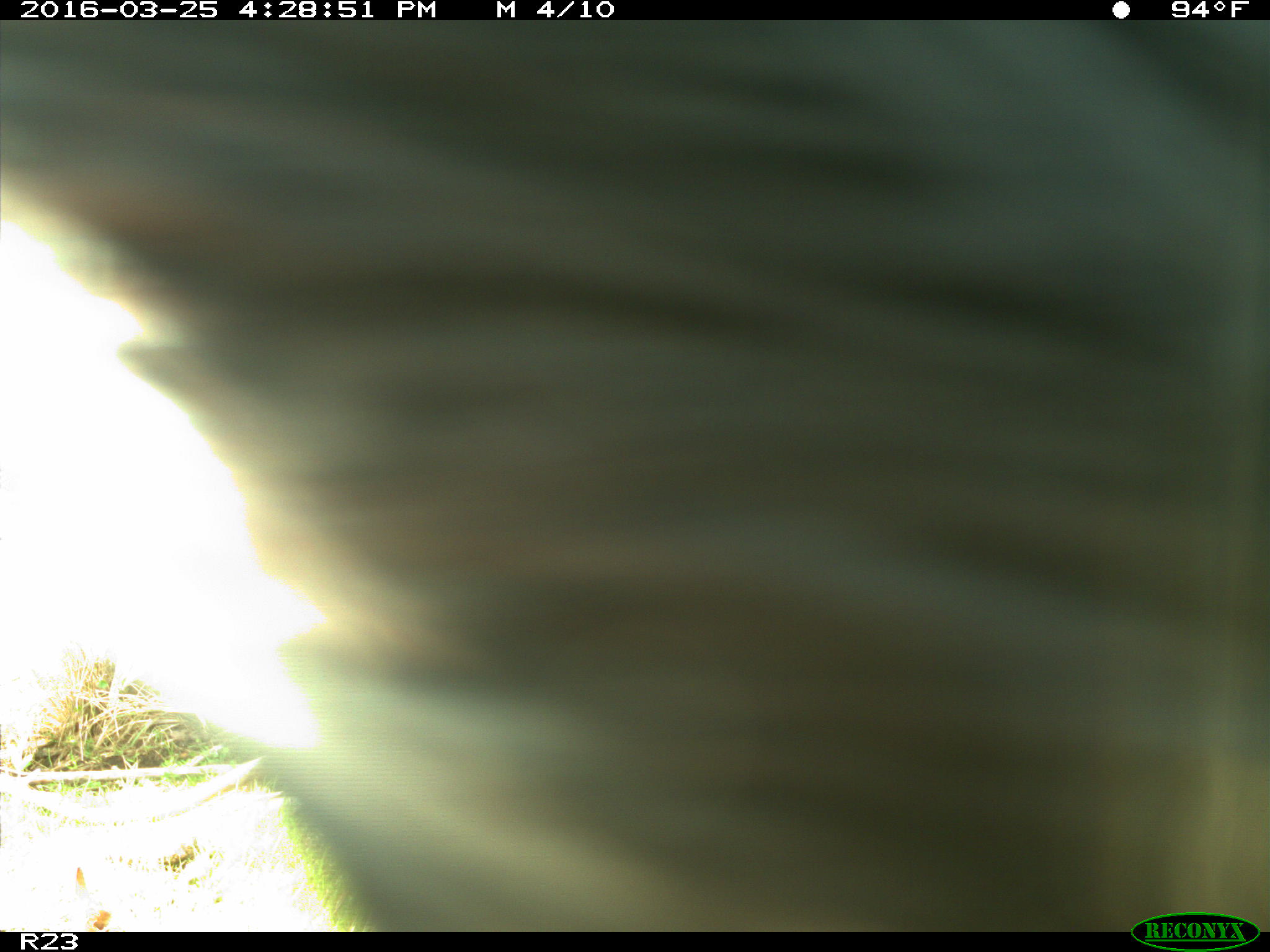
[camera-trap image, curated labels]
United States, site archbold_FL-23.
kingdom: Animalia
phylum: Chordata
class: Mammalia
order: Artiodactyla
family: Bovidae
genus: Bos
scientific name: Bos taurus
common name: domestic cow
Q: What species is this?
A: Bos taurus (domestic cow).